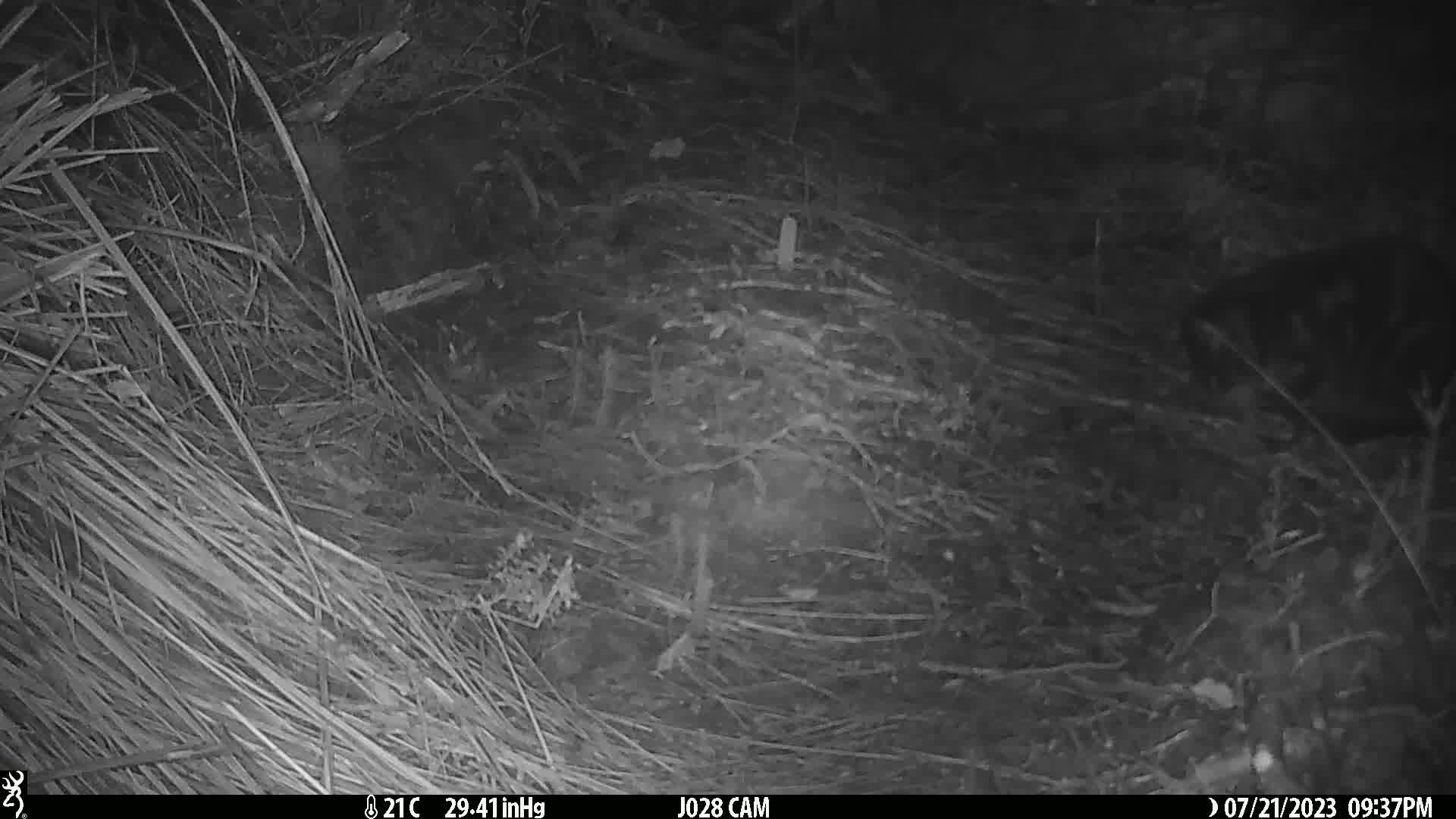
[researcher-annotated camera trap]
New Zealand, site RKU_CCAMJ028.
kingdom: Animalia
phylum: Chordata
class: Mammalia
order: Carnivora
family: Felidae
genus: Felis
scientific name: Felis catus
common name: domestic cat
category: cat